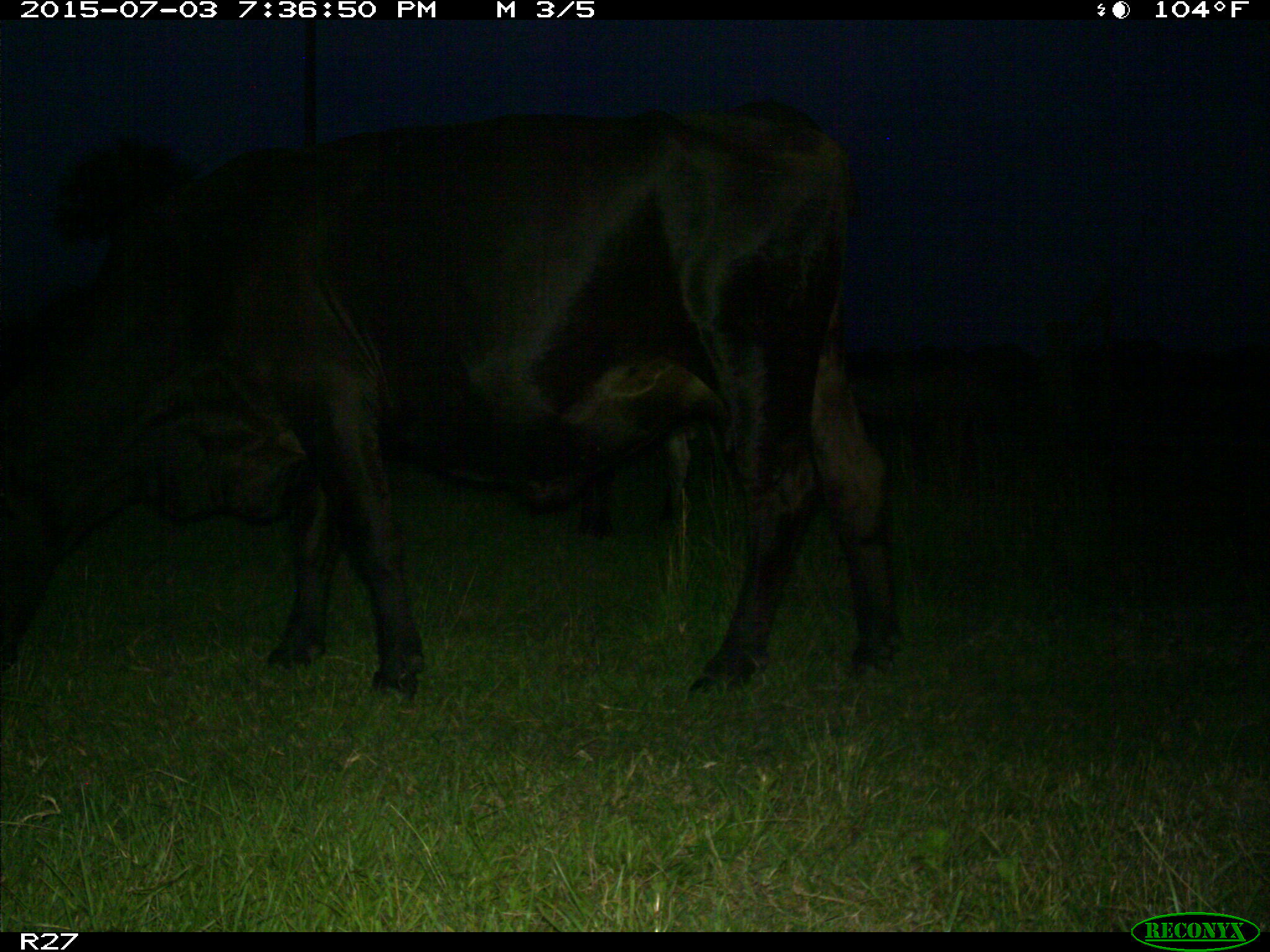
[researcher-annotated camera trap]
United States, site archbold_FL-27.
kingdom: Animalia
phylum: Chordata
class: Mammalia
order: Artiodactyla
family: Bovidae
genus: Bos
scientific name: Bos taurus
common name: domestic cow